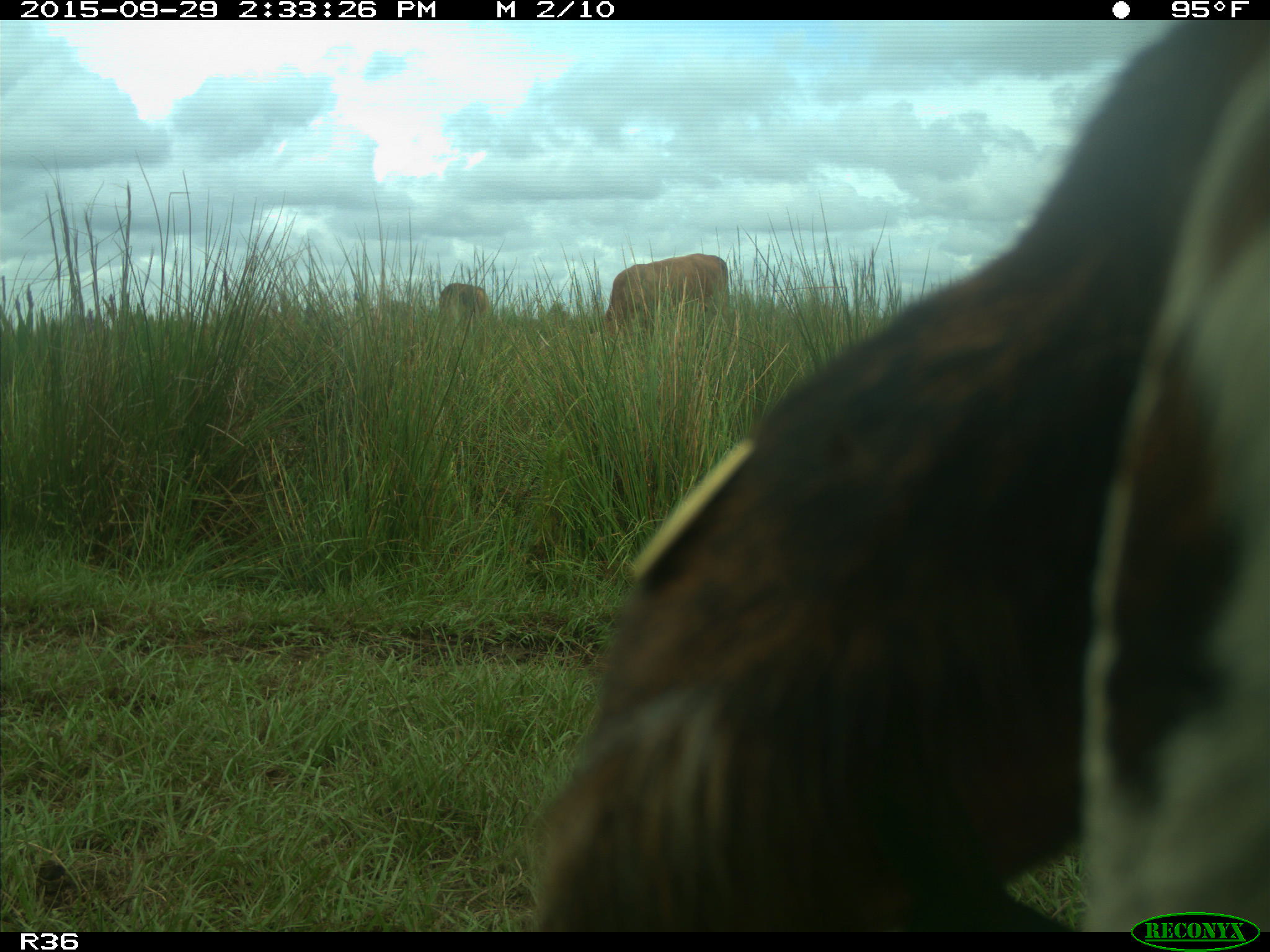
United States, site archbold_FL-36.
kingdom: Animalia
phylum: Chordata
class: Mammalia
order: Artiodactyla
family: Bovidae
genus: Bos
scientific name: Bos taurus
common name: domestic cow